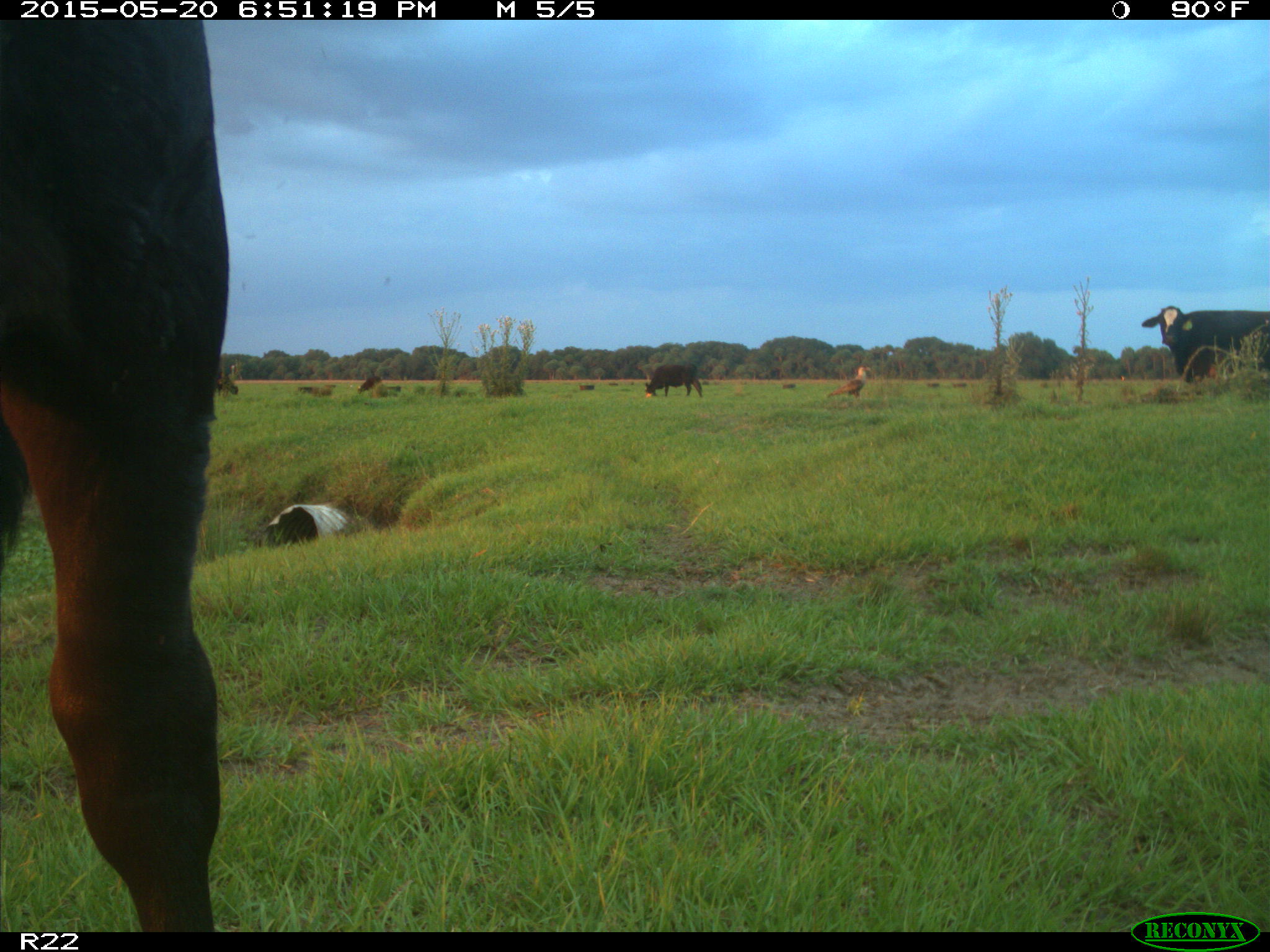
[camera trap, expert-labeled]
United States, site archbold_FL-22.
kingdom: Animalia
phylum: Chordata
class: Mammalia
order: Artiodactyla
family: Bovidae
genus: Bos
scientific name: Bos taurus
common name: domestic cow